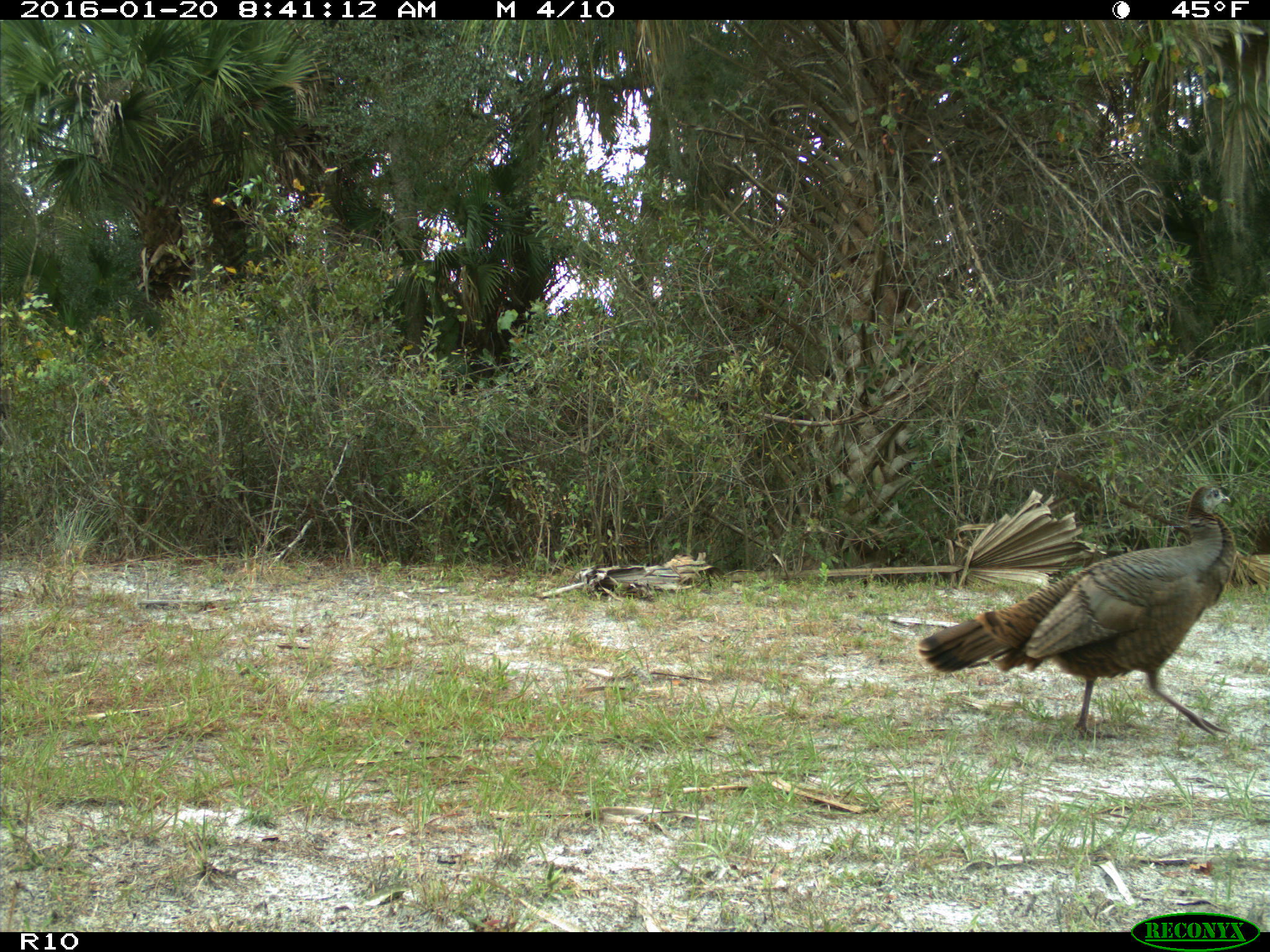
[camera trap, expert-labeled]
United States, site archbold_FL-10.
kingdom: Animalia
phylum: Chordata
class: Aves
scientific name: Aves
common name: birds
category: unidentified bird